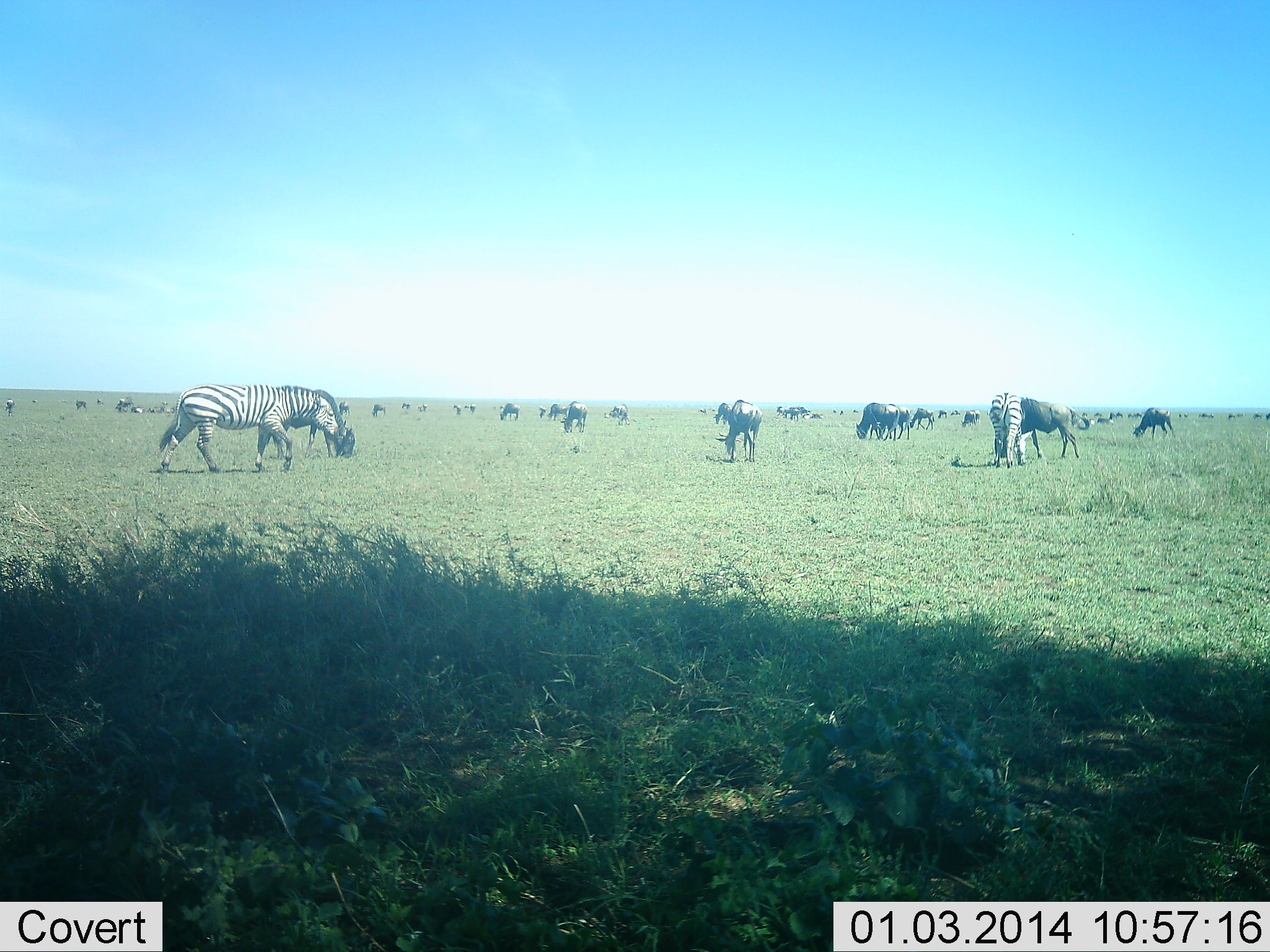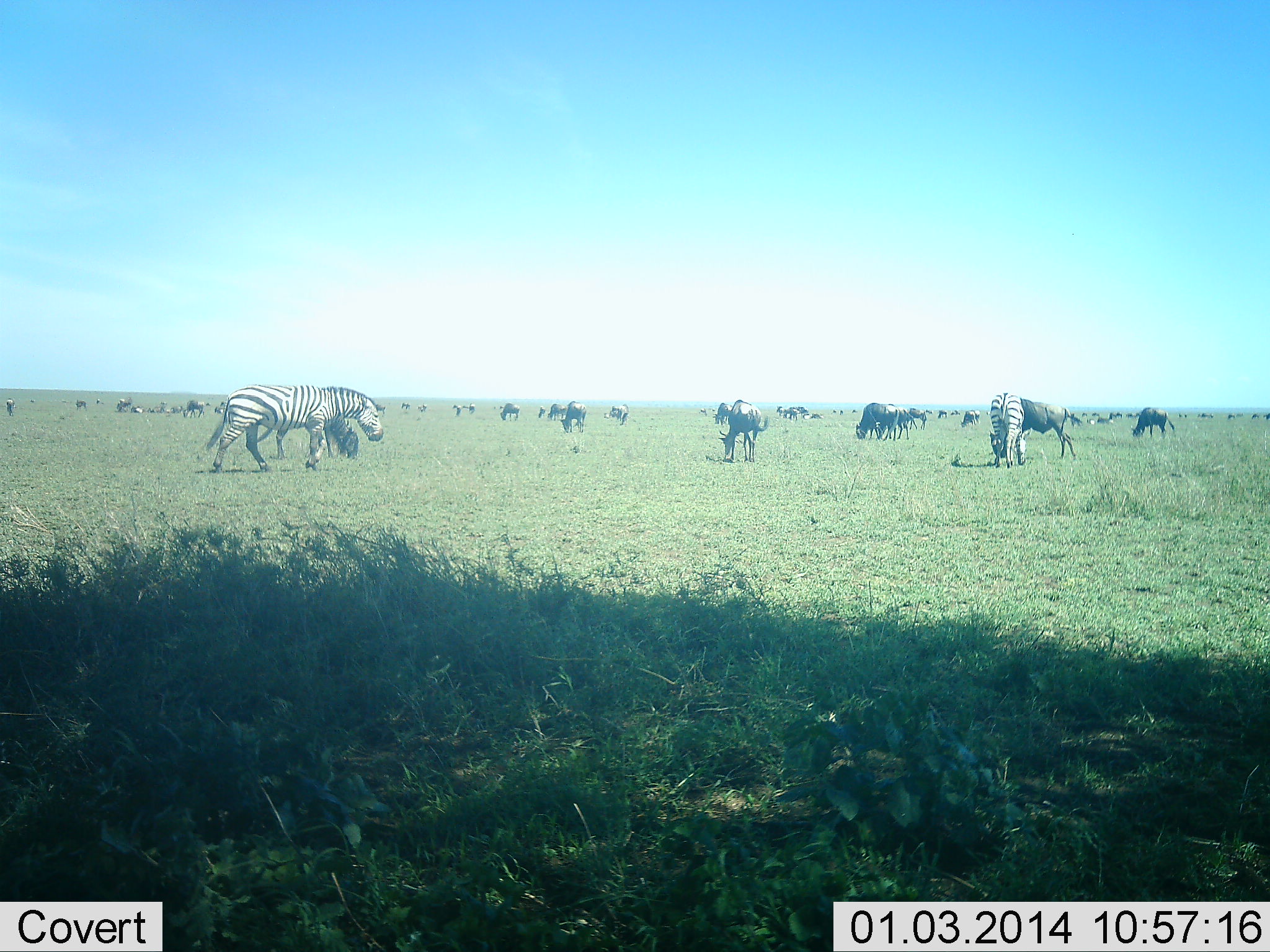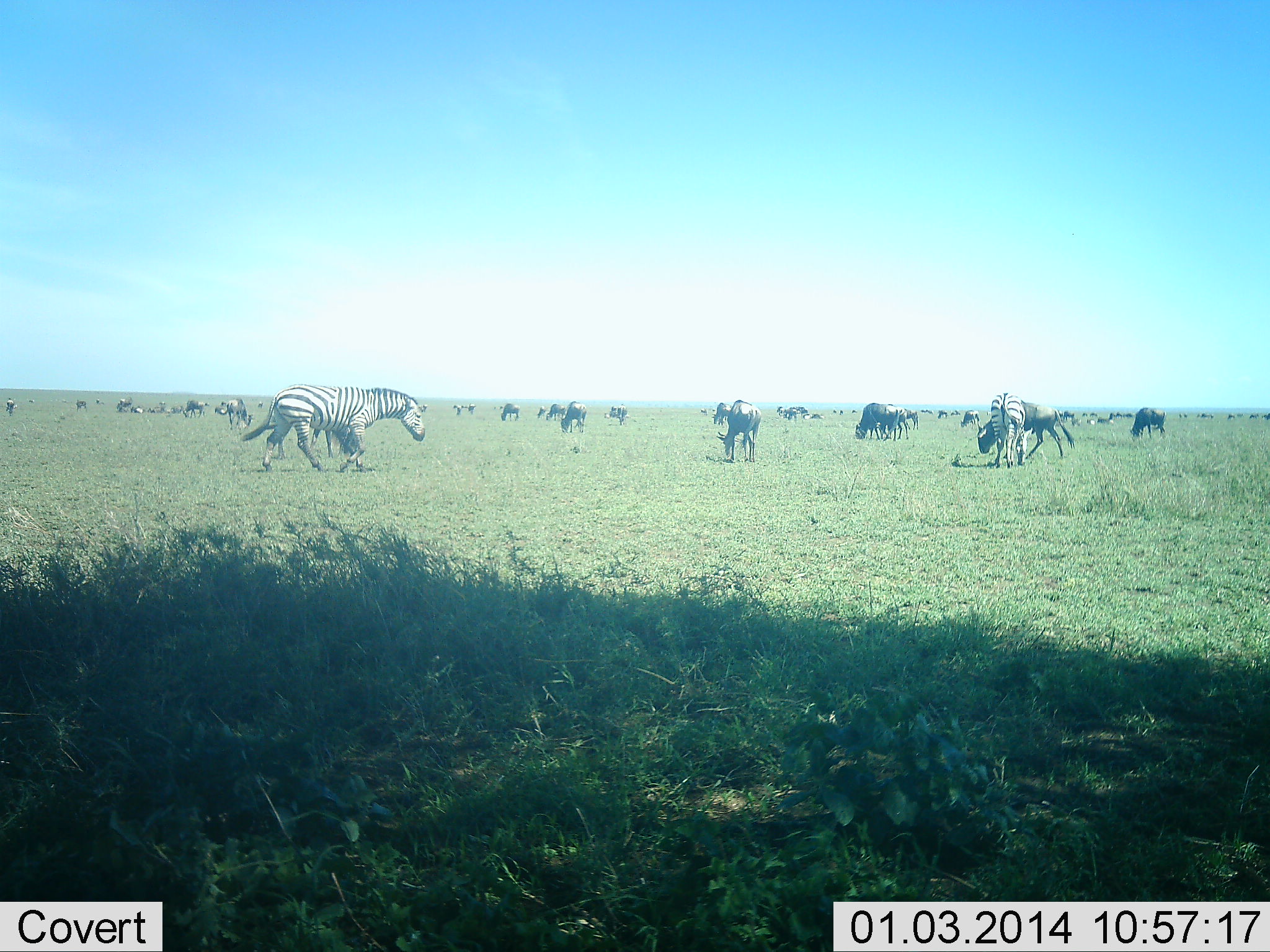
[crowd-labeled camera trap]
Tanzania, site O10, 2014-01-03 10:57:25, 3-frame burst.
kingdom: Animalia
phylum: Chordata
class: Mammalia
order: Artiodactyla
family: Bovidae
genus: Connochaetes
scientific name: Connochaetes taurinus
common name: blue wildebeest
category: wildebeest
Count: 11-50.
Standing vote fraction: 50%.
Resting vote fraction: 0%.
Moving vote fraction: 40%.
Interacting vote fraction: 10%.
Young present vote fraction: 0%.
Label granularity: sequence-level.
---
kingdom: Animalia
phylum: Chordata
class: Mammalia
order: Perissodactyla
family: Equidae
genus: Equus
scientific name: Equus quagga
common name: plains zebra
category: zebra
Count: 2.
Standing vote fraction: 36%.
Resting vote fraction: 0%.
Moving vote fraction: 64%.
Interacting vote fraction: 9%.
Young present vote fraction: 0%.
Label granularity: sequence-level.